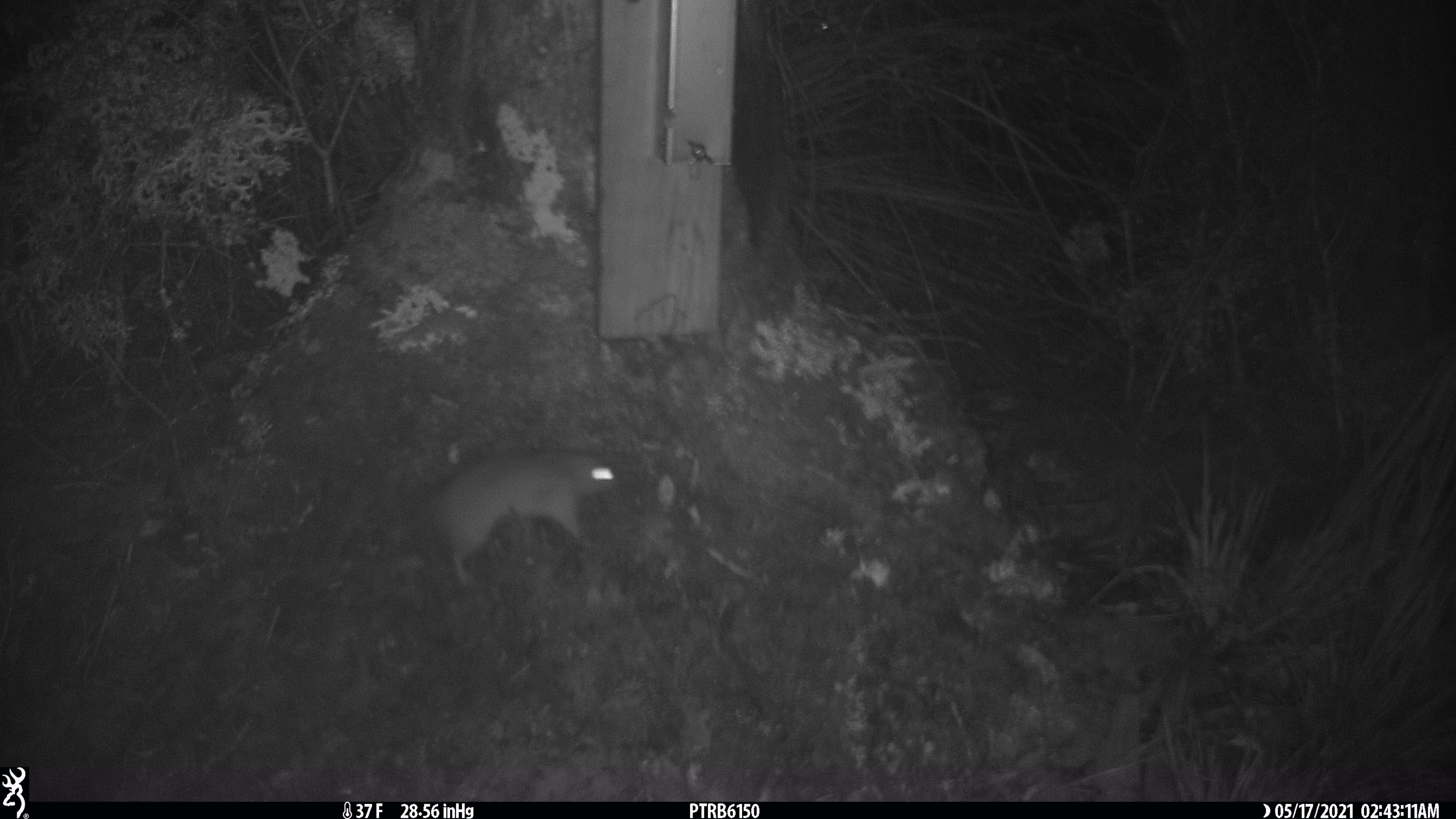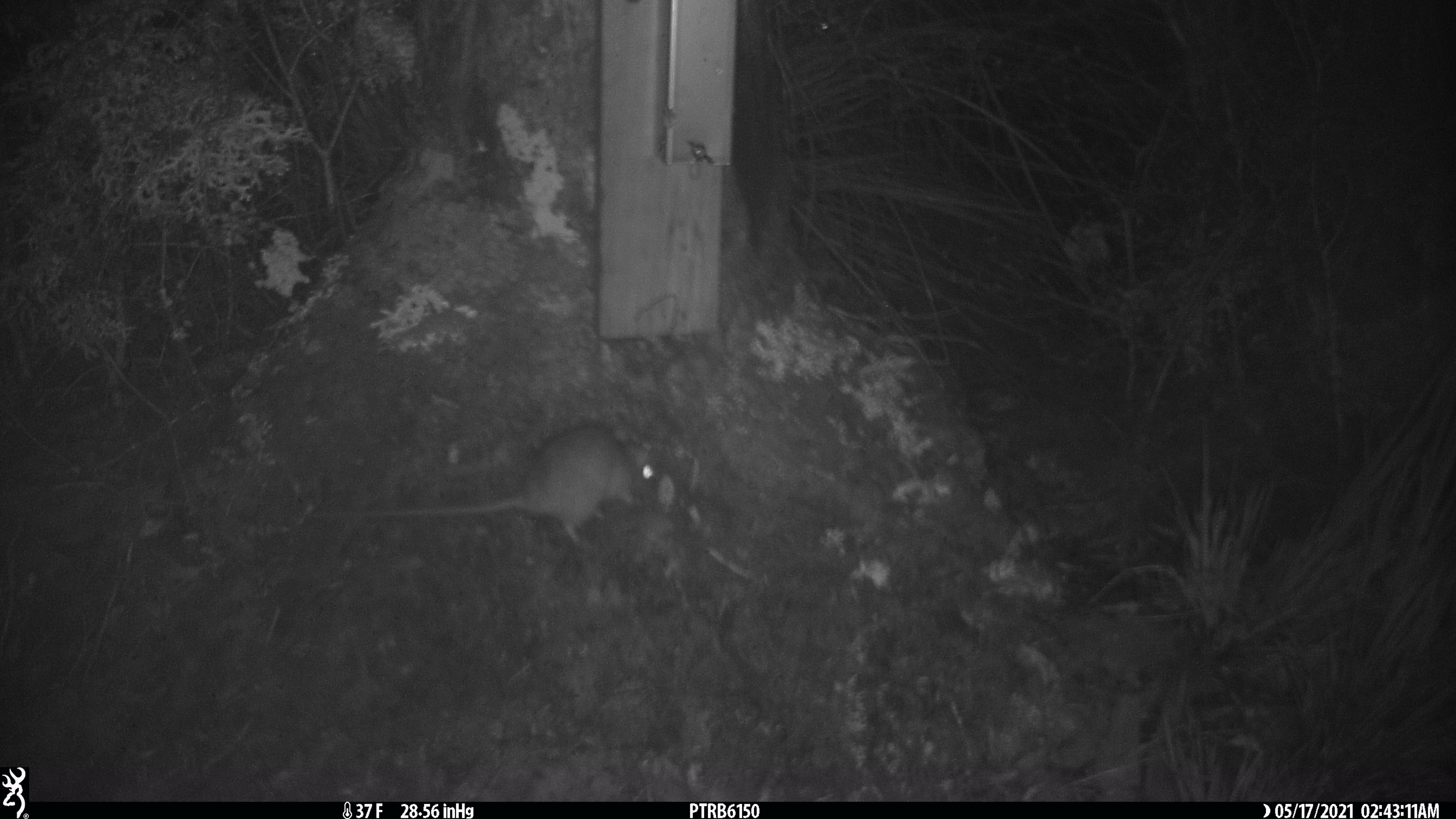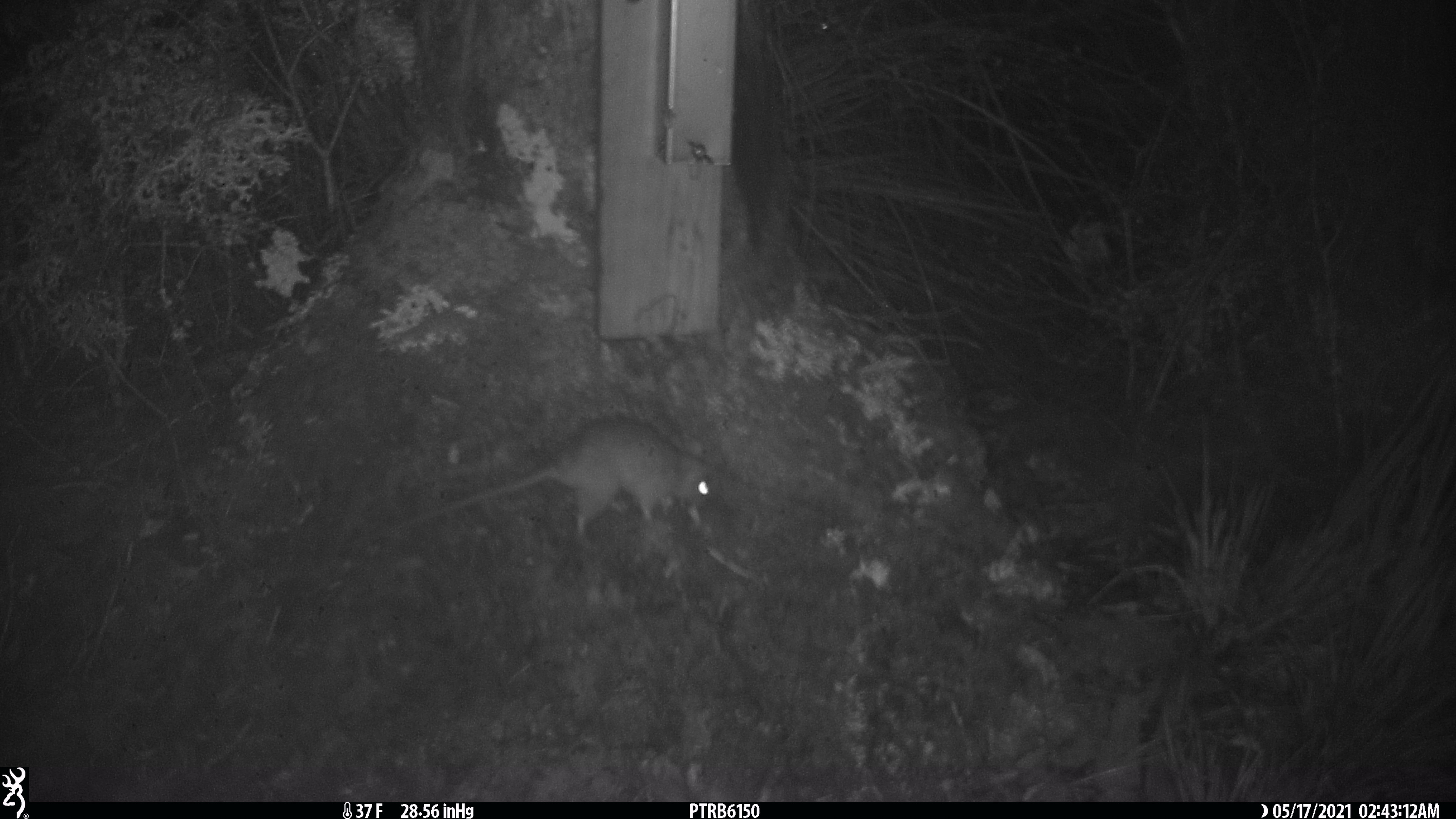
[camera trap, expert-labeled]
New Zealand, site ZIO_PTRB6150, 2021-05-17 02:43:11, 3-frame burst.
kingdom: Animalia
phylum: Chordata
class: Mammalia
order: Rodentia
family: Muridae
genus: Rattus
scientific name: Rattus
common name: rat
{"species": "rat (Rattus)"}